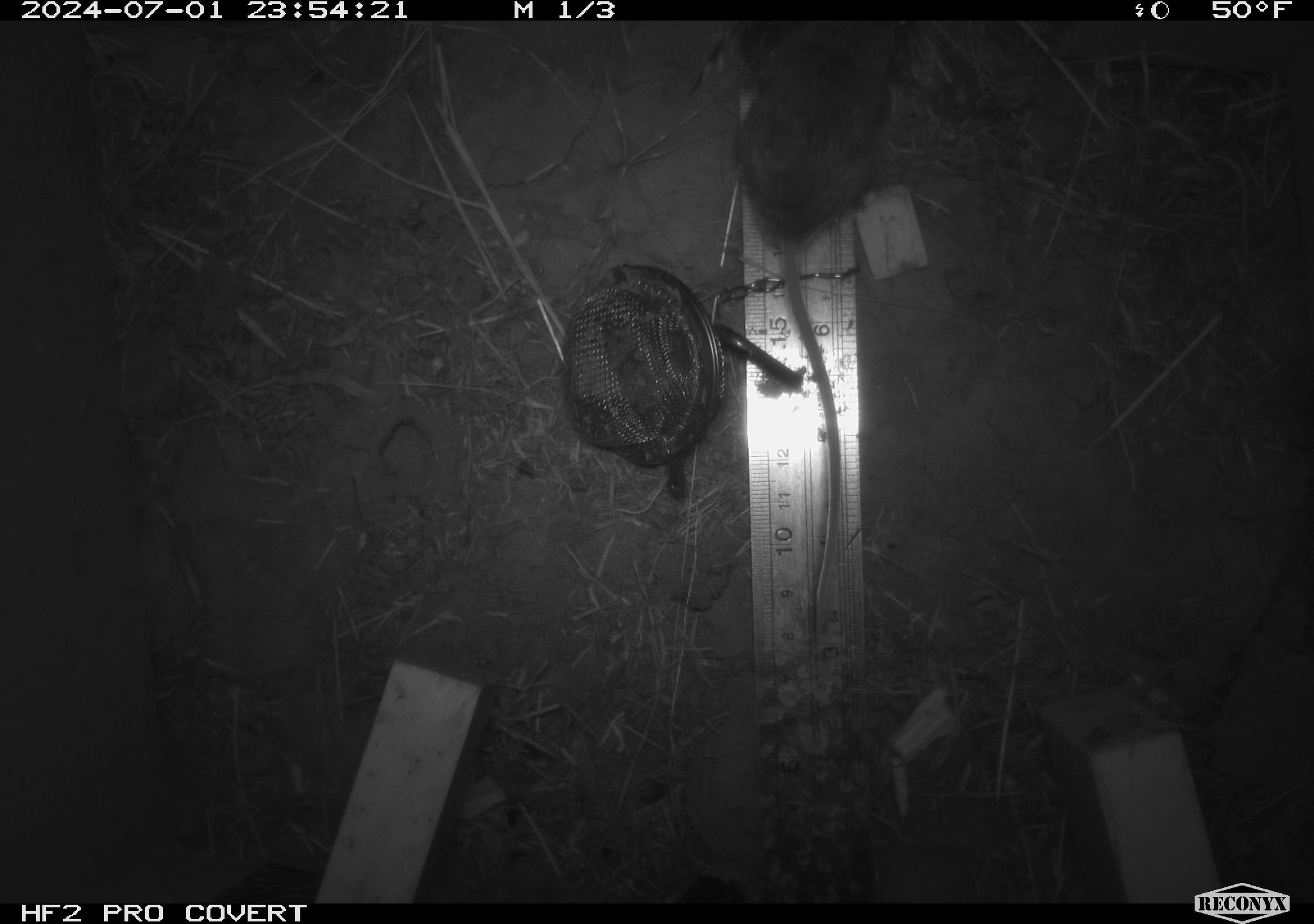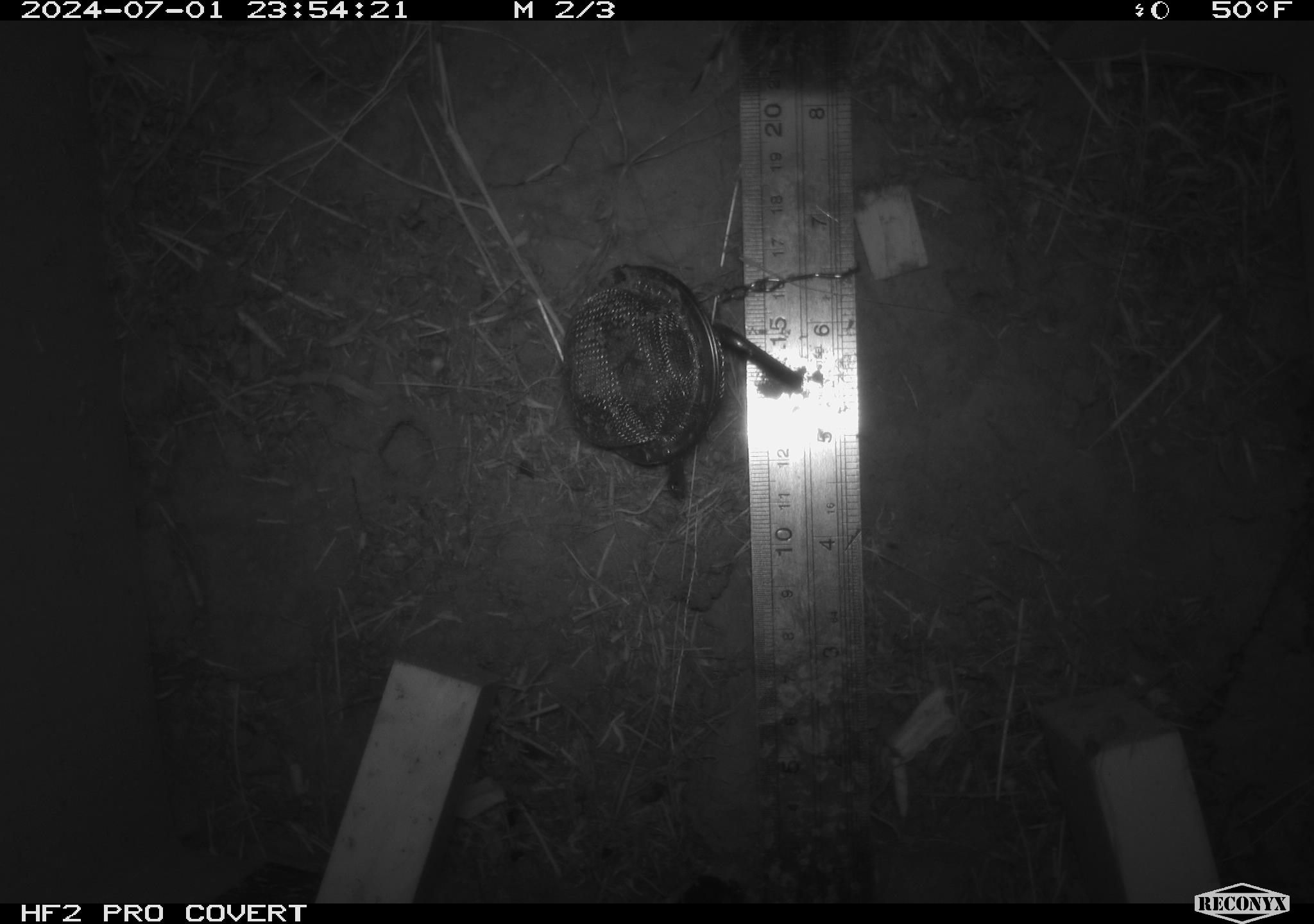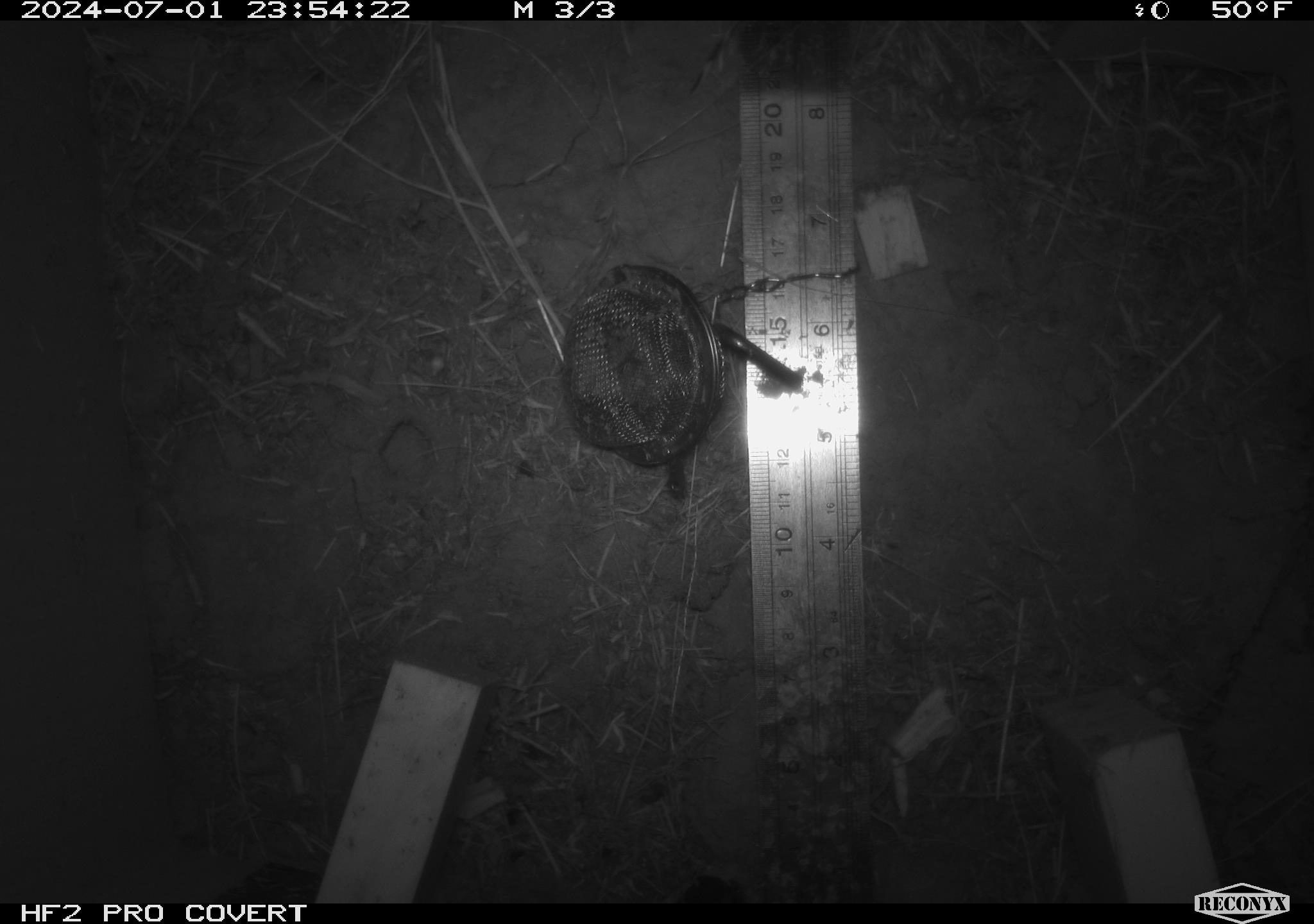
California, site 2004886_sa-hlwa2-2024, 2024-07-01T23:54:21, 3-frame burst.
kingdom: Animalia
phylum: Chordata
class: Mammalia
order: Rodentia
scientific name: Rodentia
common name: mouse species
Mouse species (Rodentia).